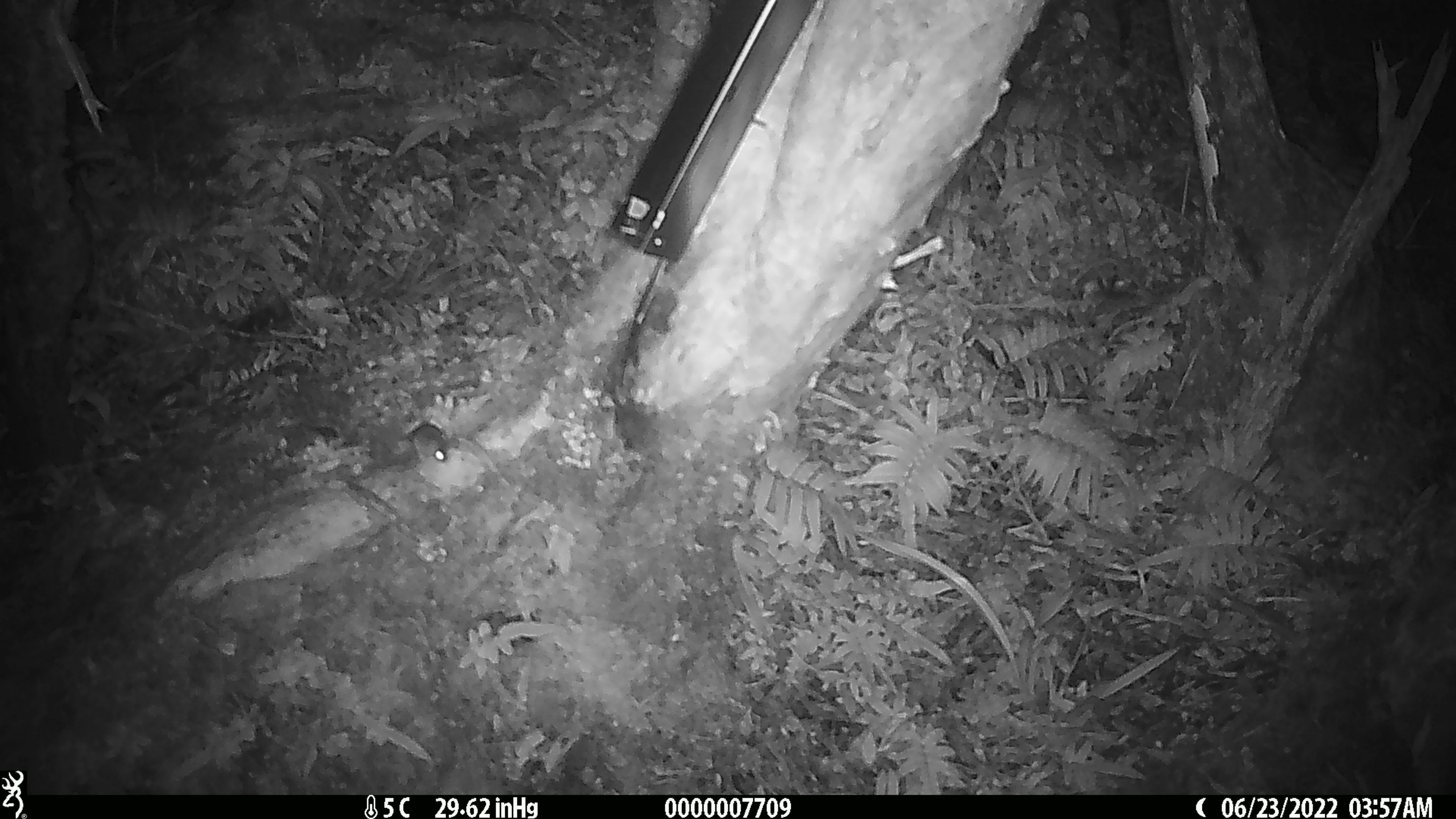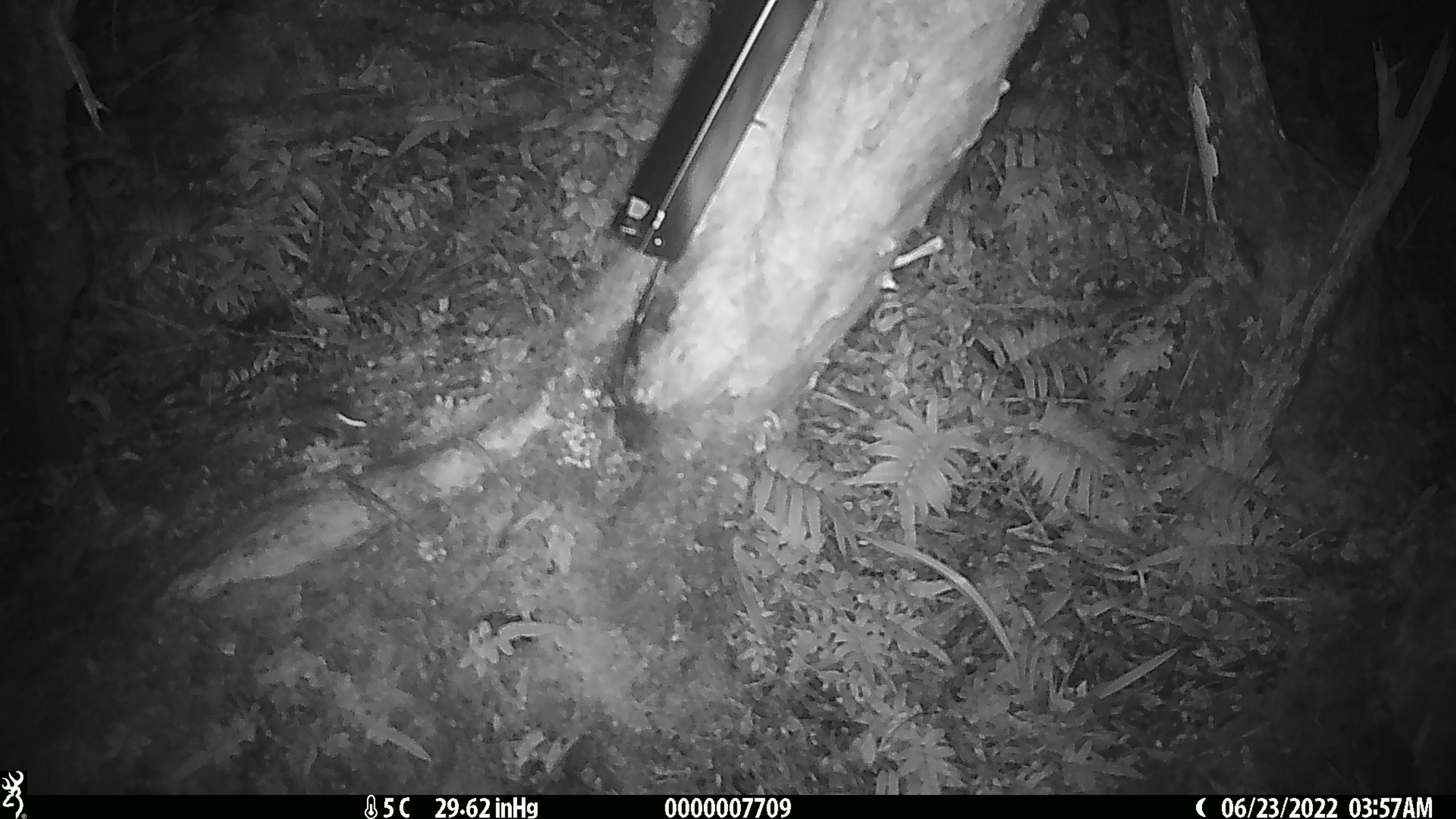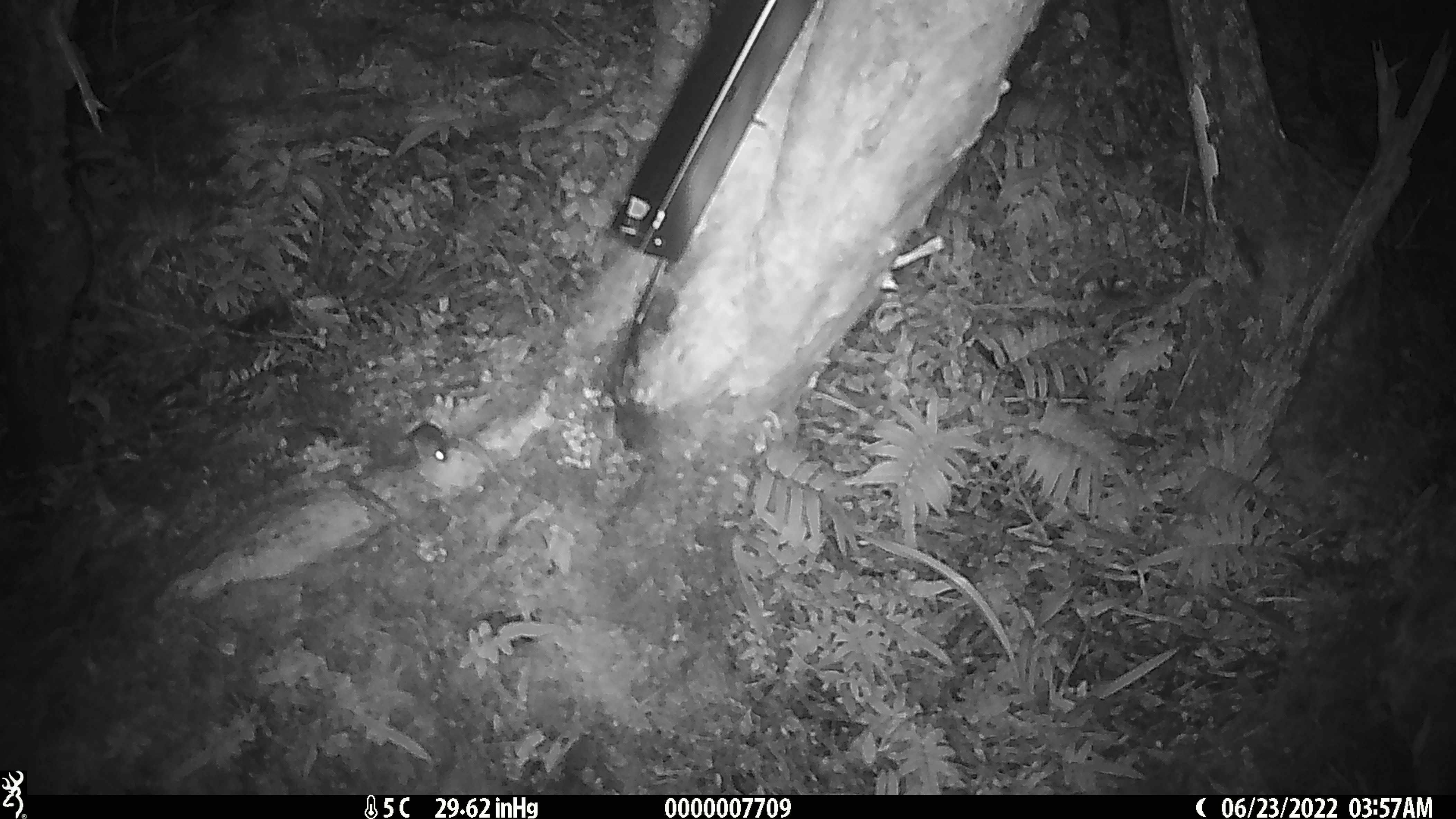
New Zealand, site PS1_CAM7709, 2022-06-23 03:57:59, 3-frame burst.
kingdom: Animalia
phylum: Chordata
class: Mammalia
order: Rodentia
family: Muridae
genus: Mus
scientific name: Mus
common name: mouse